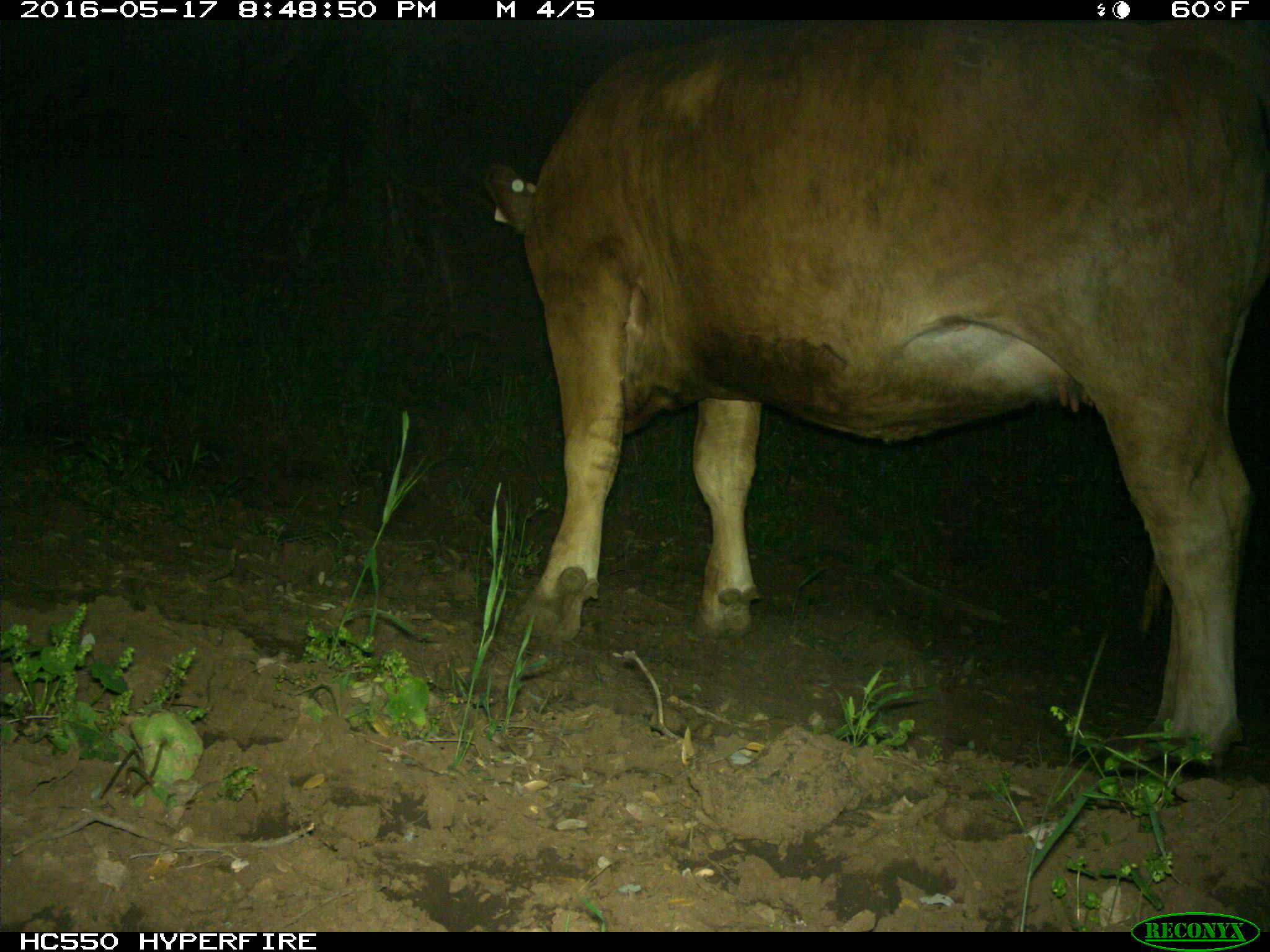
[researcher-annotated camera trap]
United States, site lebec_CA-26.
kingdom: Animalia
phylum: Chordata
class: Mammalia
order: Artiodactyla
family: Bovidae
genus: Bos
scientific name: Bos taurus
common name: domestic cow